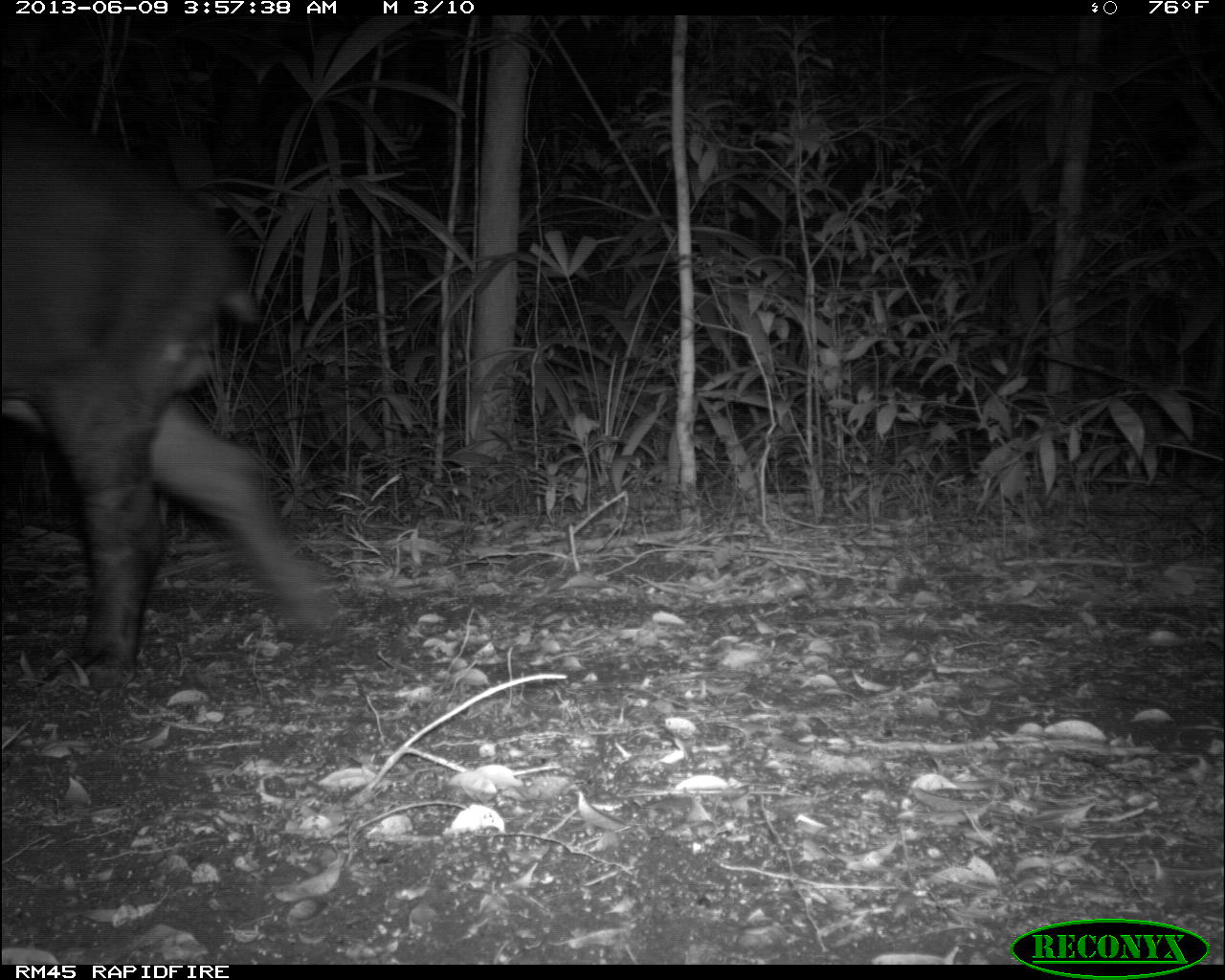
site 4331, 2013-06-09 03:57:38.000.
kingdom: Animalia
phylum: Chordata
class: Mammalia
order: Perissodactyla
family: Tapiridae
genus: Tapirus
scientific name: Tapirus bairdii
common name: baird's tapir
Tapirus bairdii (baird's tapir), count 1, sex male.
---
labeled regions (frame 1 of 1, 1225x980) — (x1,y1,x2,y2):
tapirus bairdii: (0,108,350,679)